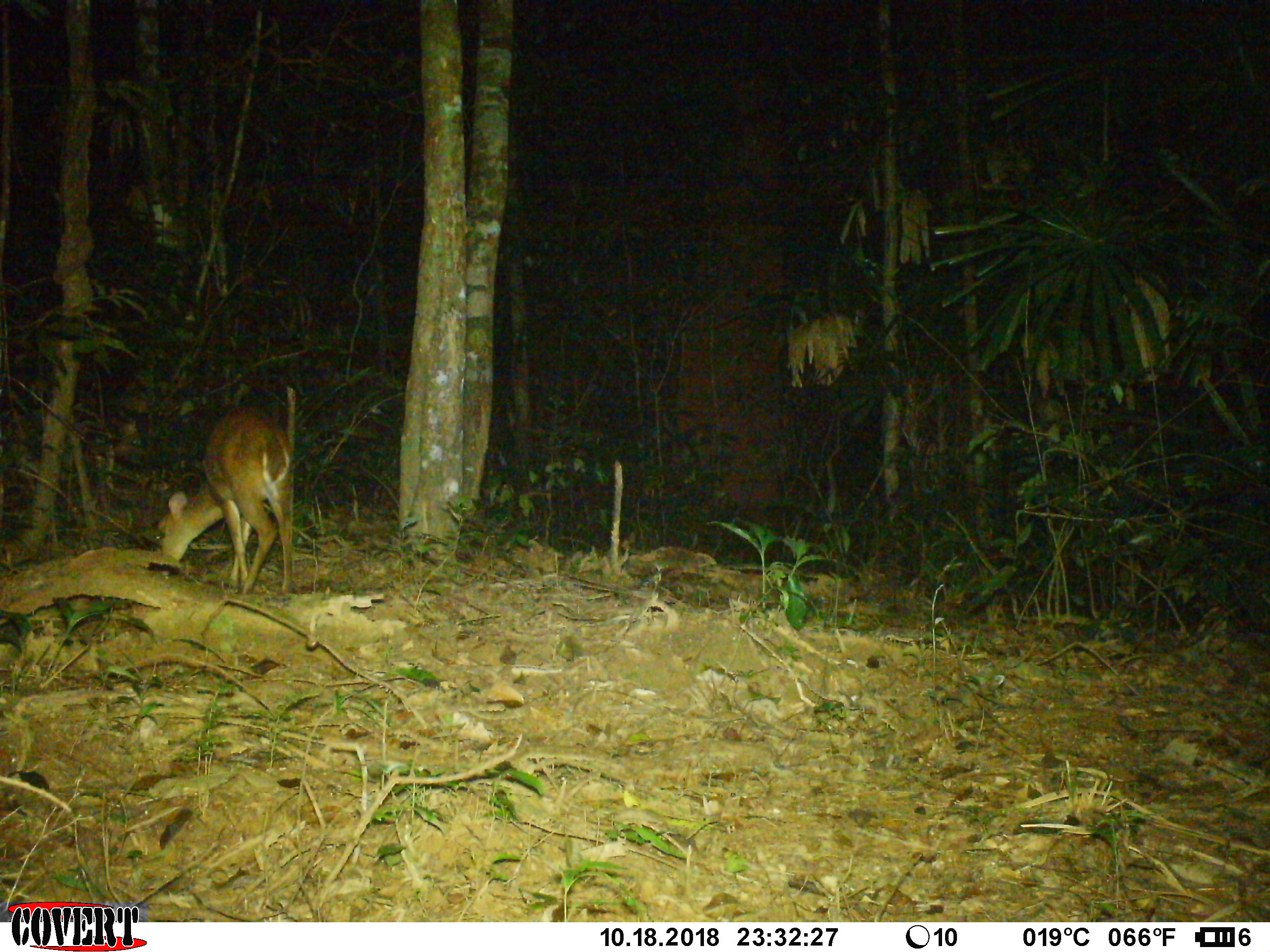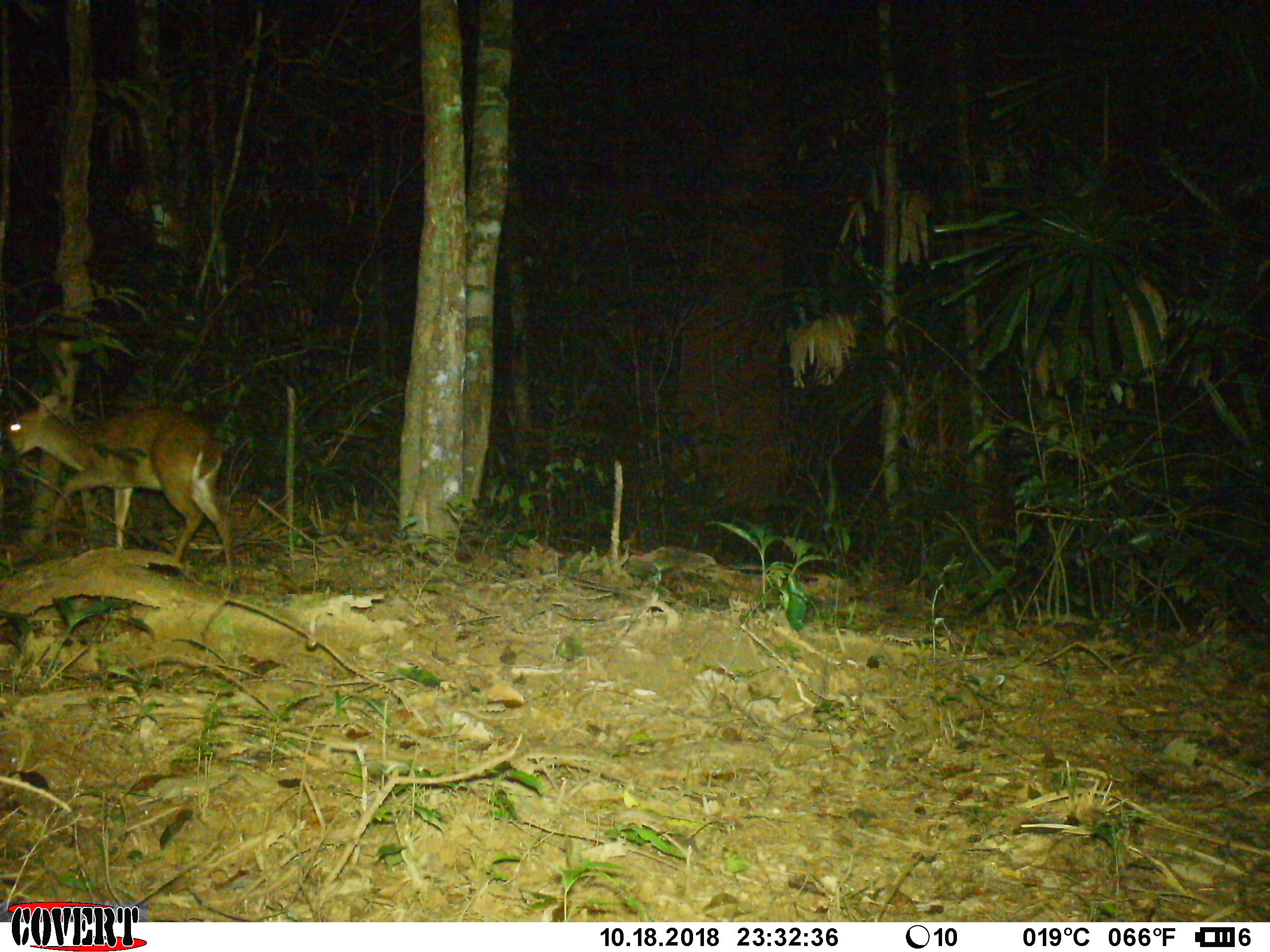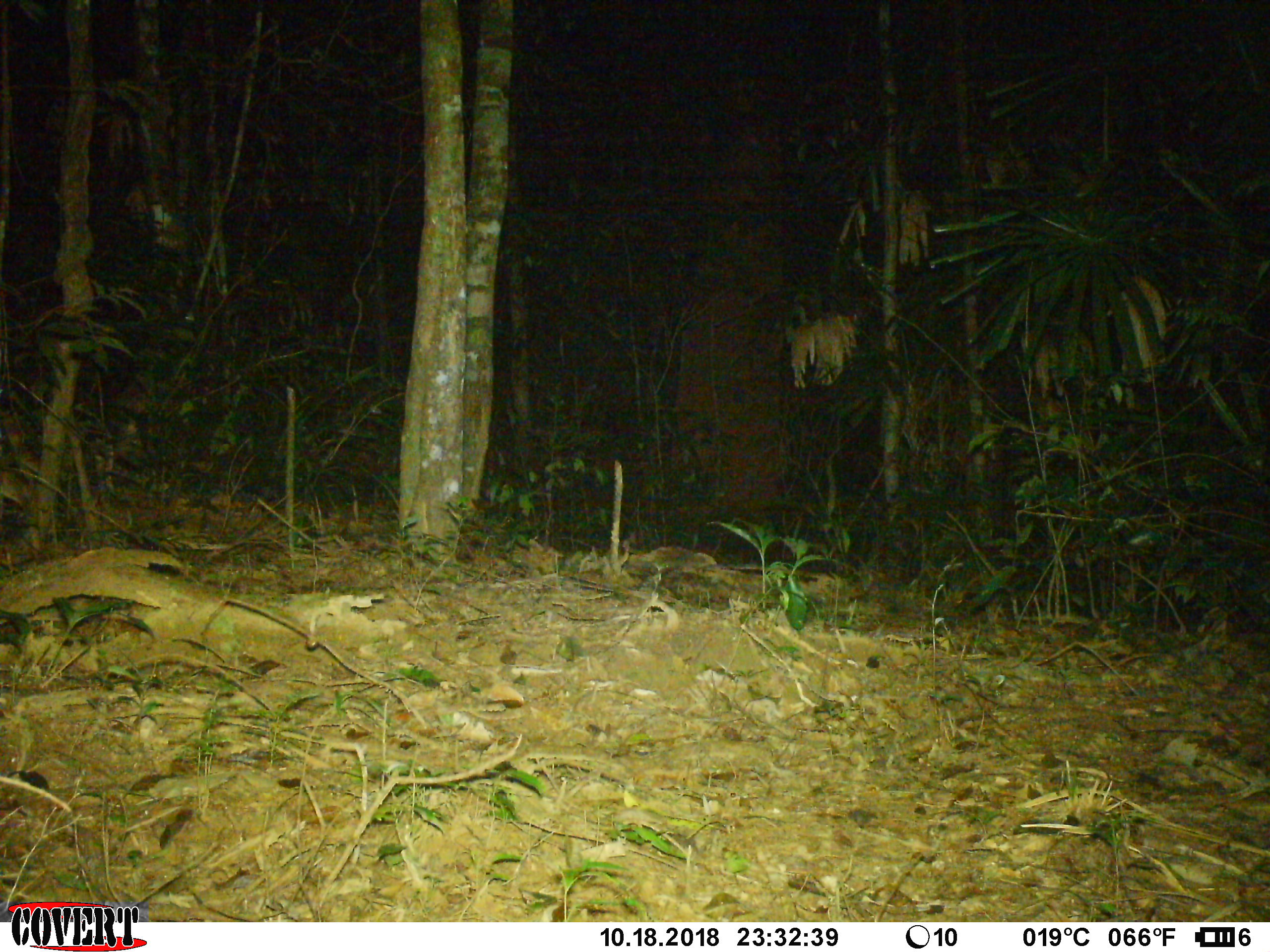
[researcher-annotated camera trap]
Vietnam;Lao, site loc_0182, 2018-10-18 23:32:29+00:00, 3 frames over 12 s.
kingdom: Animalia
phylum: Chordata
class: Mammalia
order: Artiodactyla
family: Cervidae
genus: Muntiacus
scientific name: Muntiacus vuquangensis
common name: large-antlered muntjac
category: large antlered muntjac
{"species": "large antlered muntjac (large-antlered muntjac) (Muntiacus vuquangensis)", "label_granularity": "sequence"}